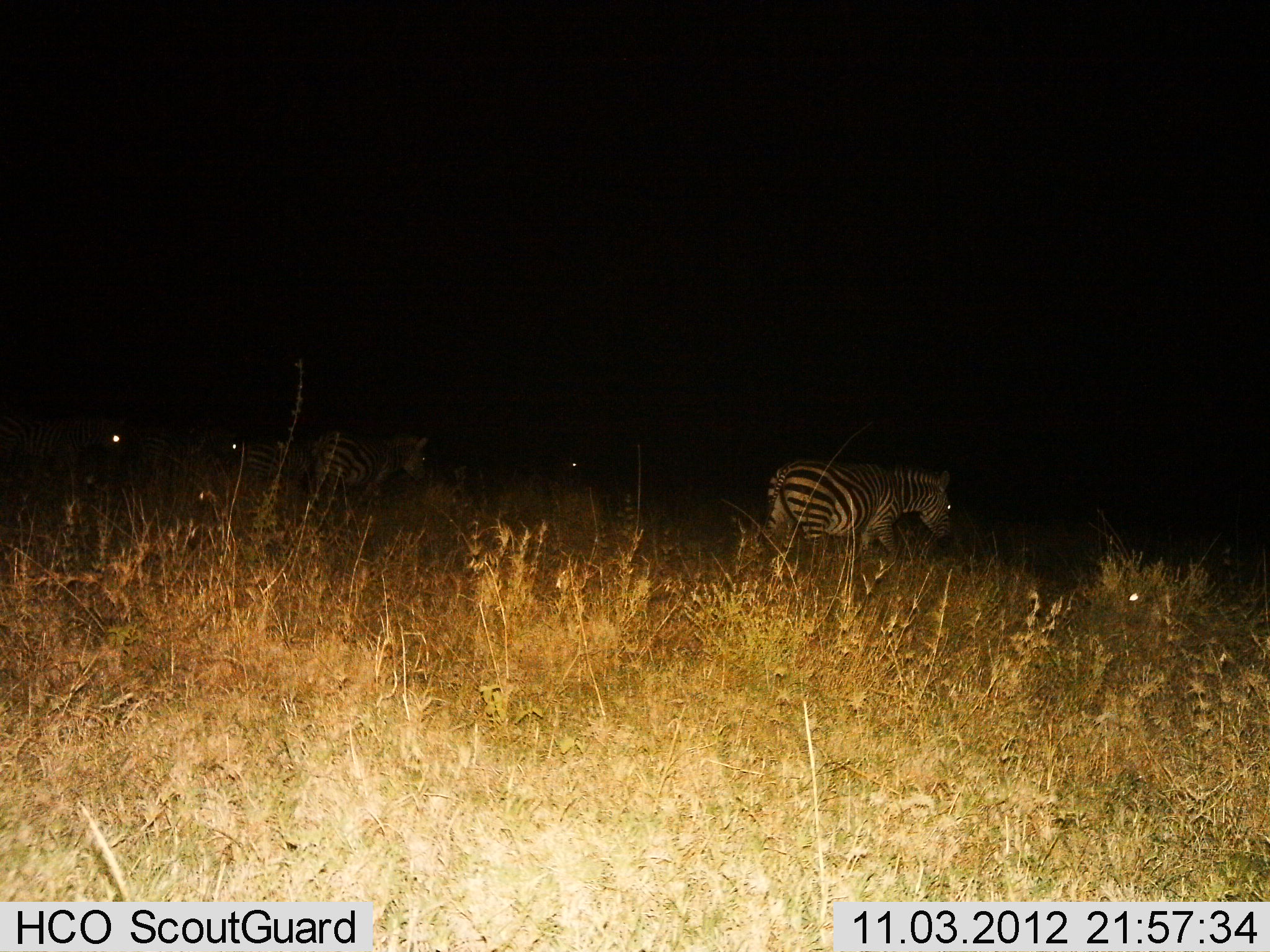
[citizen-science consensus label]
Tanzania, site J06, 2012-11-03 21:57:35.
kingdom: Animalia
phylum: Chordata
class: Mammalia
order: Perissodactyla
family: Equidae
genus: Equus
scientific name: Equus quagga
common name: plains zebra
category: zebra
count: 5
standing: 60%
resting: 10%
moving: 70%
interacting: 10%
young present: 10%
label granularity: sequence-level